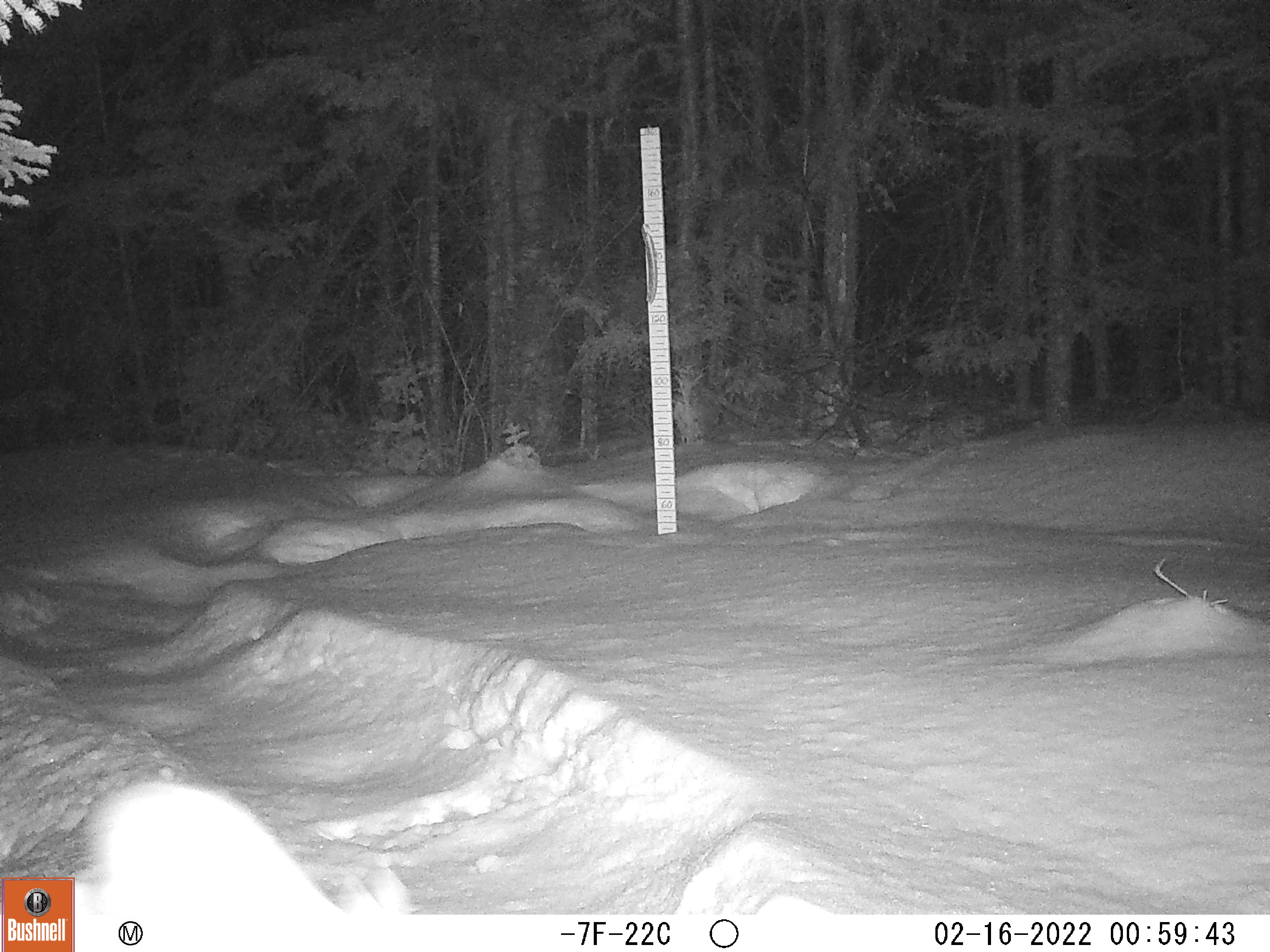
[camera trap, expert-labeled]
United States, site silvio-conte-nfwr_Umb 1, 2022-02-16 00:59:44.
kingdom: Animalia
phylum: Chordata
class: Mammalia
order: Lagomorpha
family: Leporidae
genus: Lepus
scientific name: Lepus americanus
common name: snowshoe hare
Snowshoe hare (Lepus americanus).